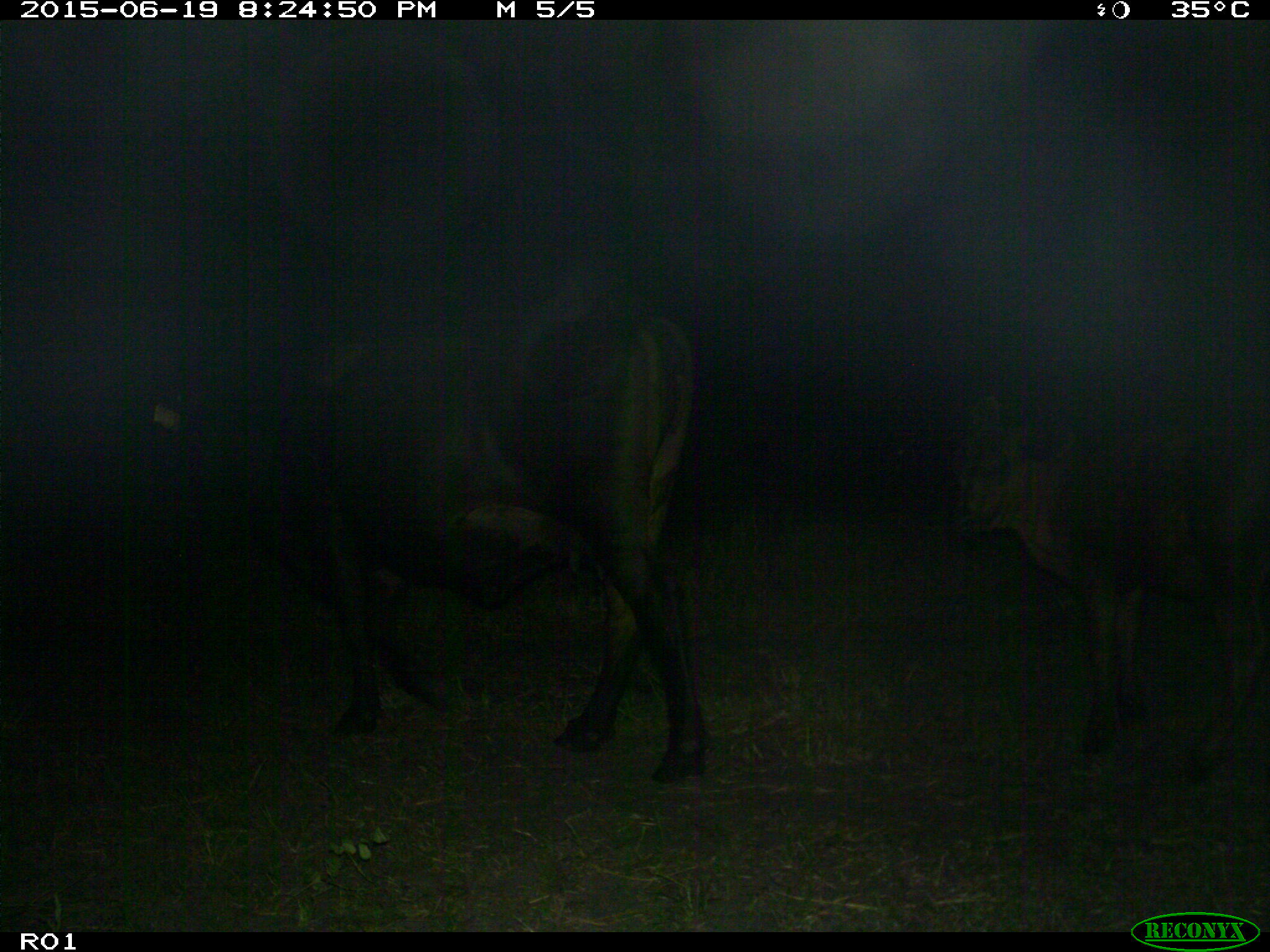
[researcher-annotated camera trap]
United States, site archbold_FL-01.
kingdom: Animalia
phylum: Chordata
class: Mammalia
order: Artiodactyla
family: Bovidae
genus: Bos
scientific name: Bos taurus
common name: domestic cow